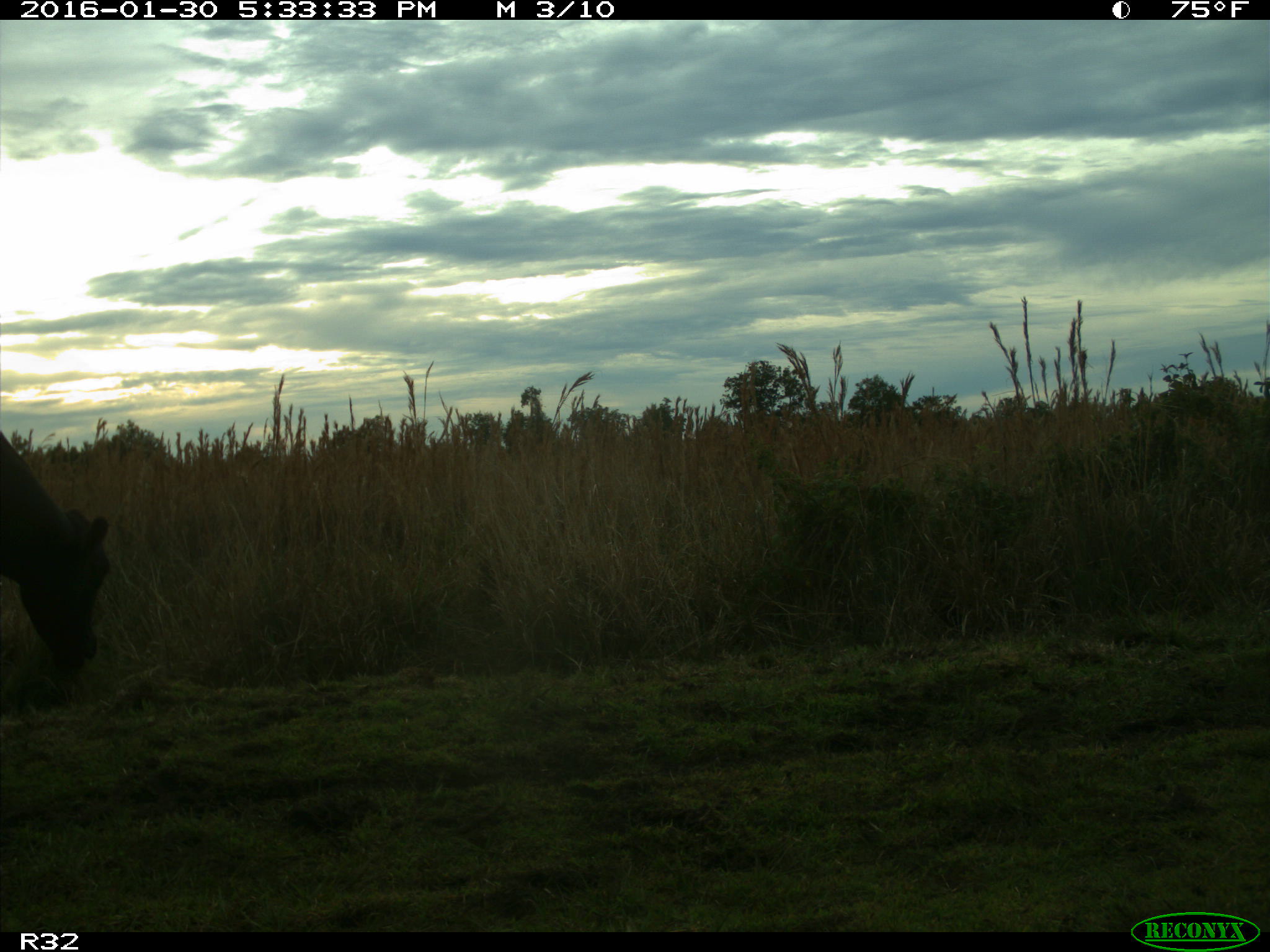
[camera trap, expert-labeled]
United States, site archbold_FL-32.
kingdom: Animalia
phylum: Chordata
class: Mammalia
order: Artiodactyla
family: Bovidae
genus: Bos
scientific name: Bos taurus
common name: domestic cow